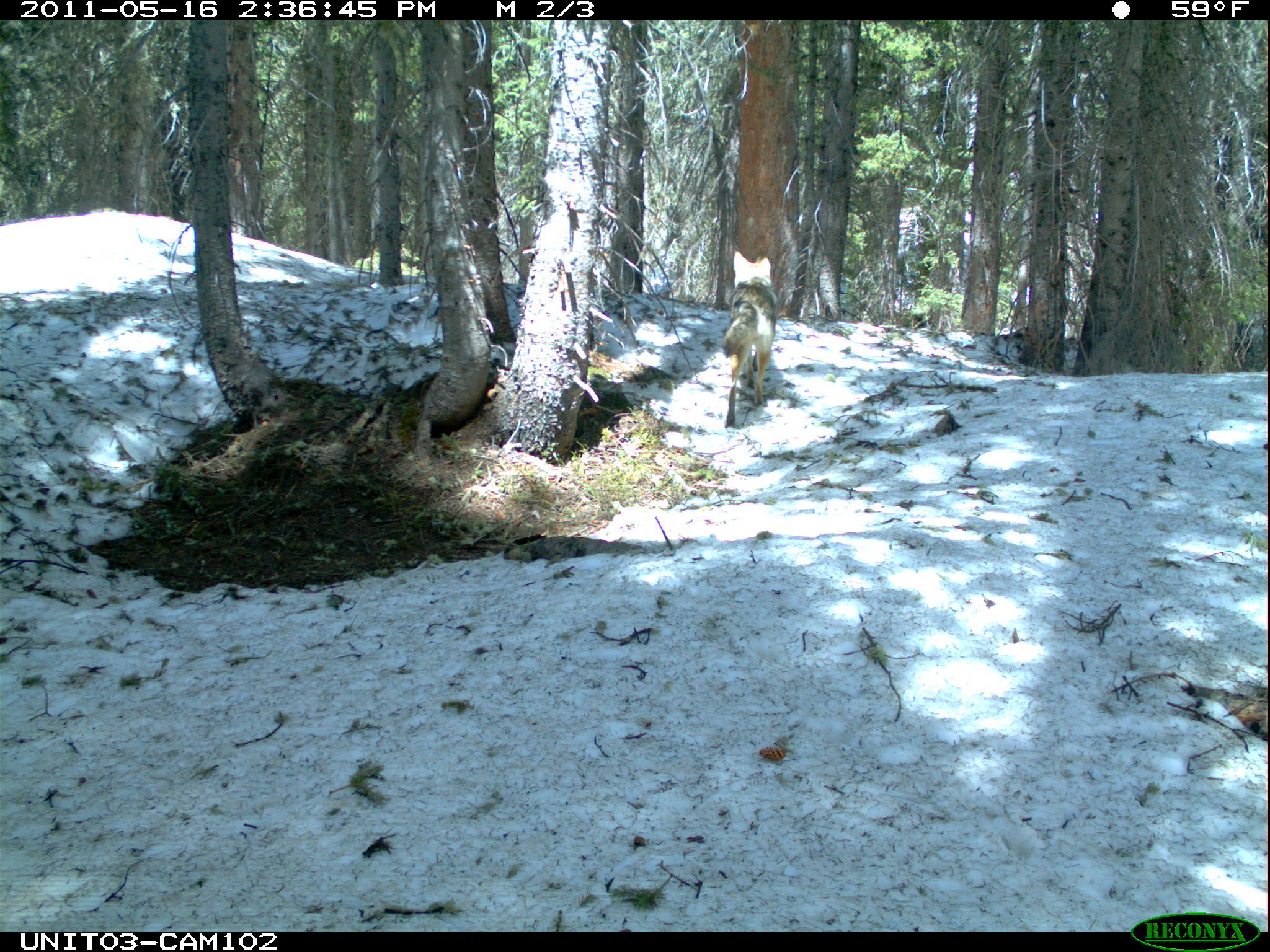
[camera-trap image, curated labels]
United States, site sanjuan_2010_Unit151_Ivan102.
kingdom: Animalia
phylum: Chordata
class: Mammalia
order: Carnivora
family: Canidae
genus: Canis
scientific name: Canis latrans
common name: coyote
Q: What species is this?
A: Canis latrans (coyote).